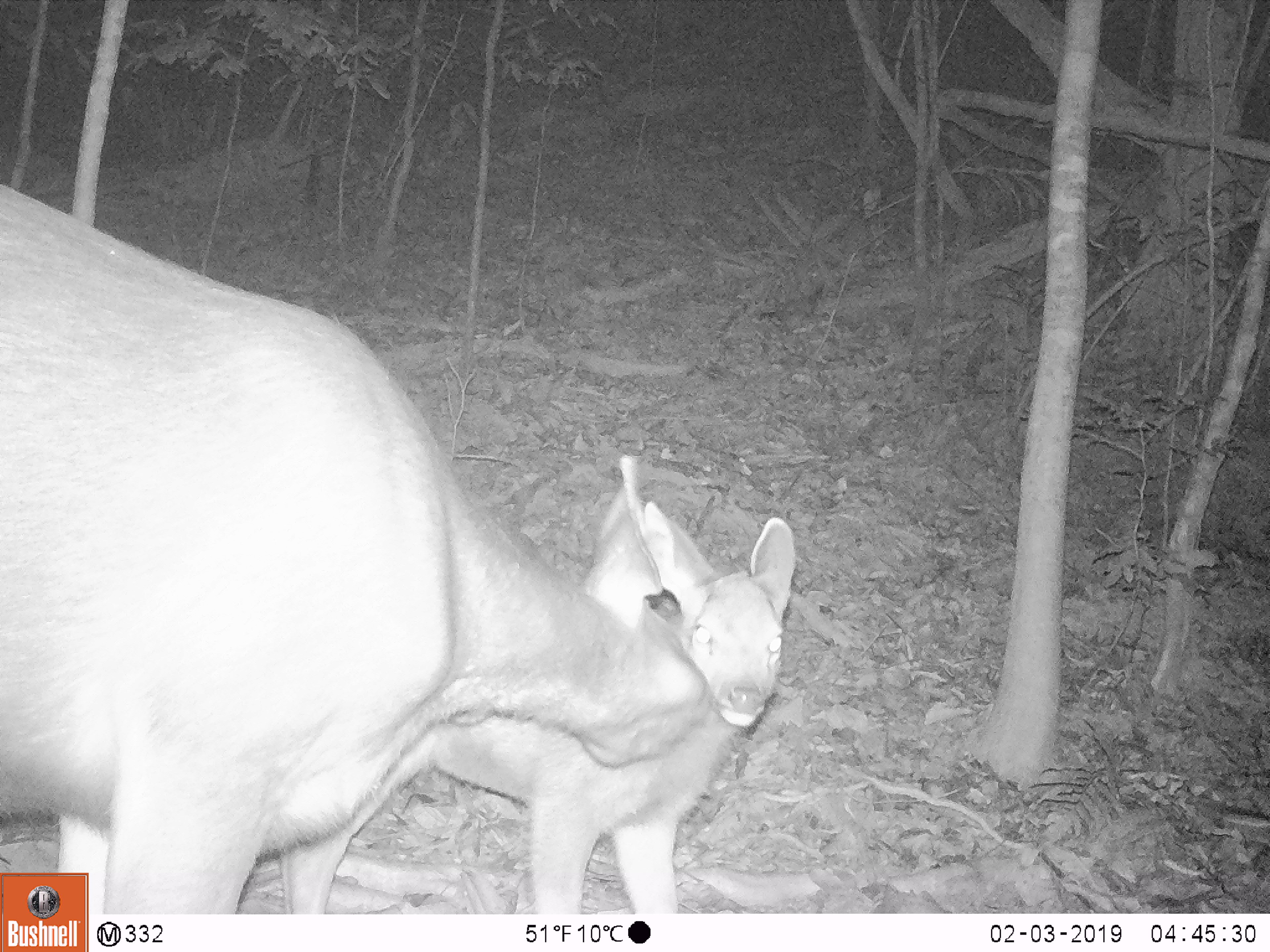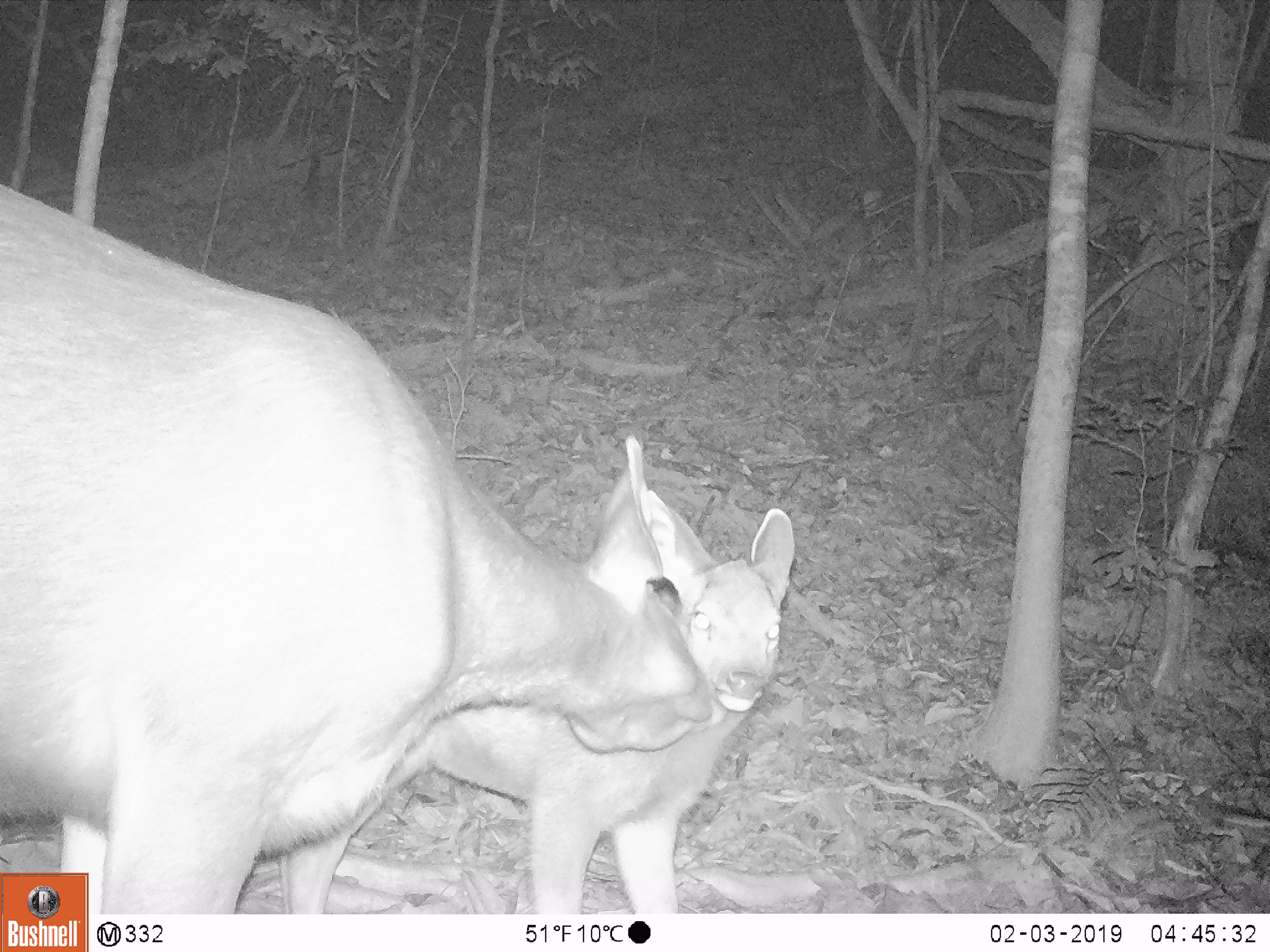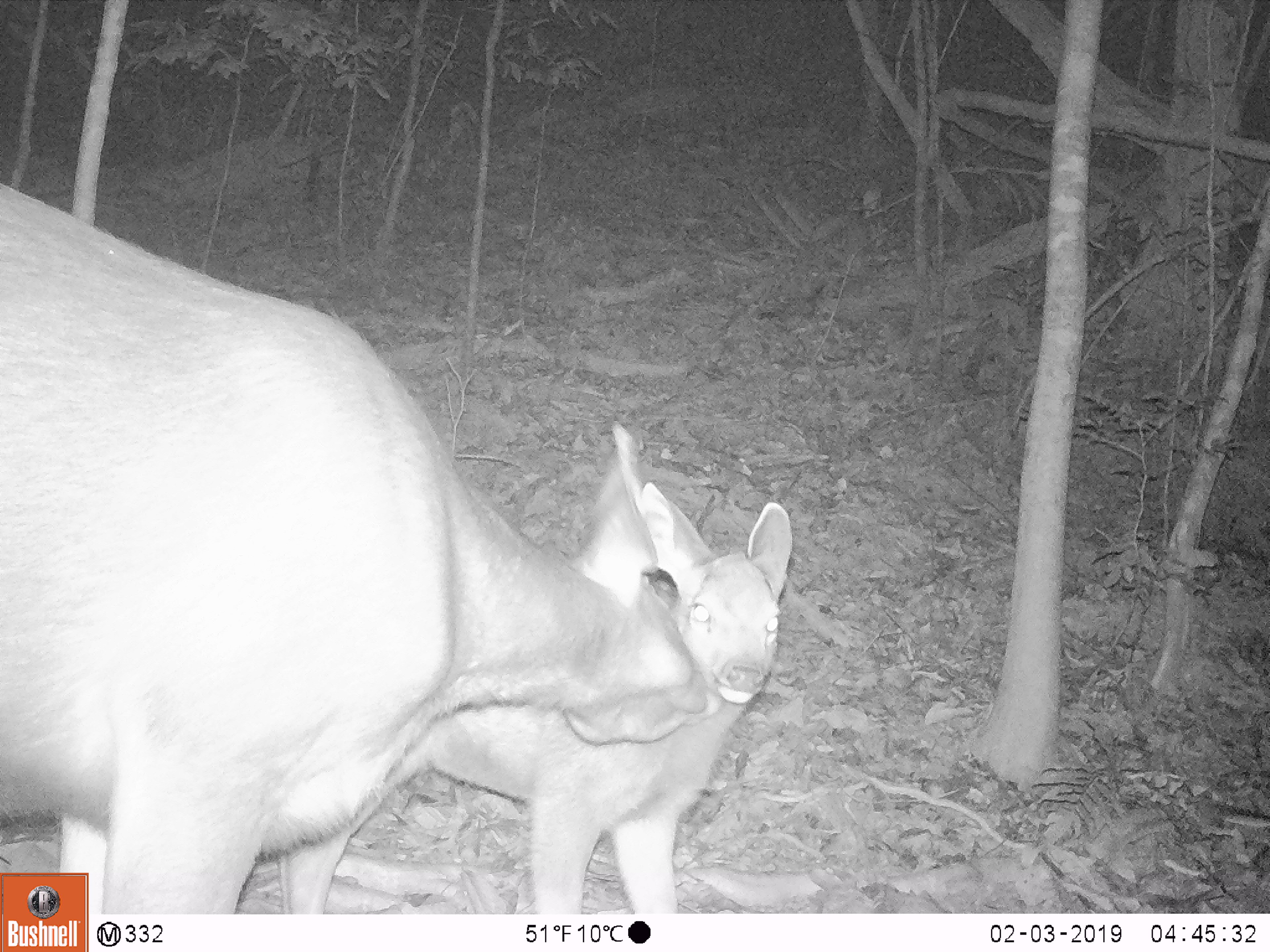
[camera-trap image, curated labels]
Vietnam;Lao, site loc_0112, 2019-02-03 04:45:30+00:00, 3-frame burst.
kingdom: Animalia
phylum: Chordata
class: Mammalia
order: Artiodactyla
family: Cervidae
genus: Rusa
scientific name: Rusa unicolor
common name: sambar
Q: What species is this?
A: Sambar (Rusa unicolor).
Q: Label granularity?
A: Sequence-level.